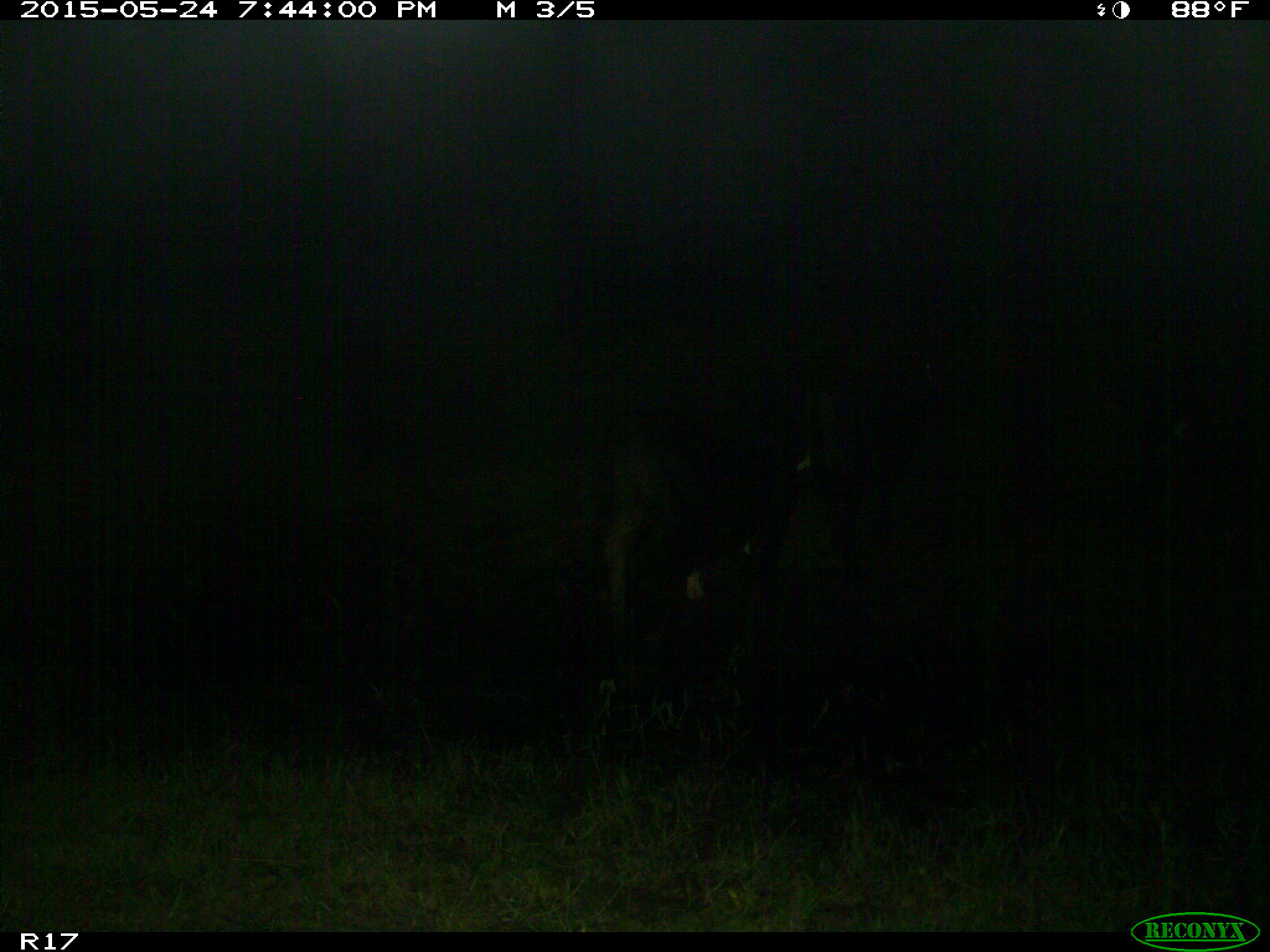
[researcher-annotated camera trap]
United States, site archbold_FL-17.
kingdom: Animalia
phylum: Chordata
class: Mammalia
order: Artiodactyla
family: Bovidae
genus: Bos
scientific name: Bos taurus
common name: domestic cow